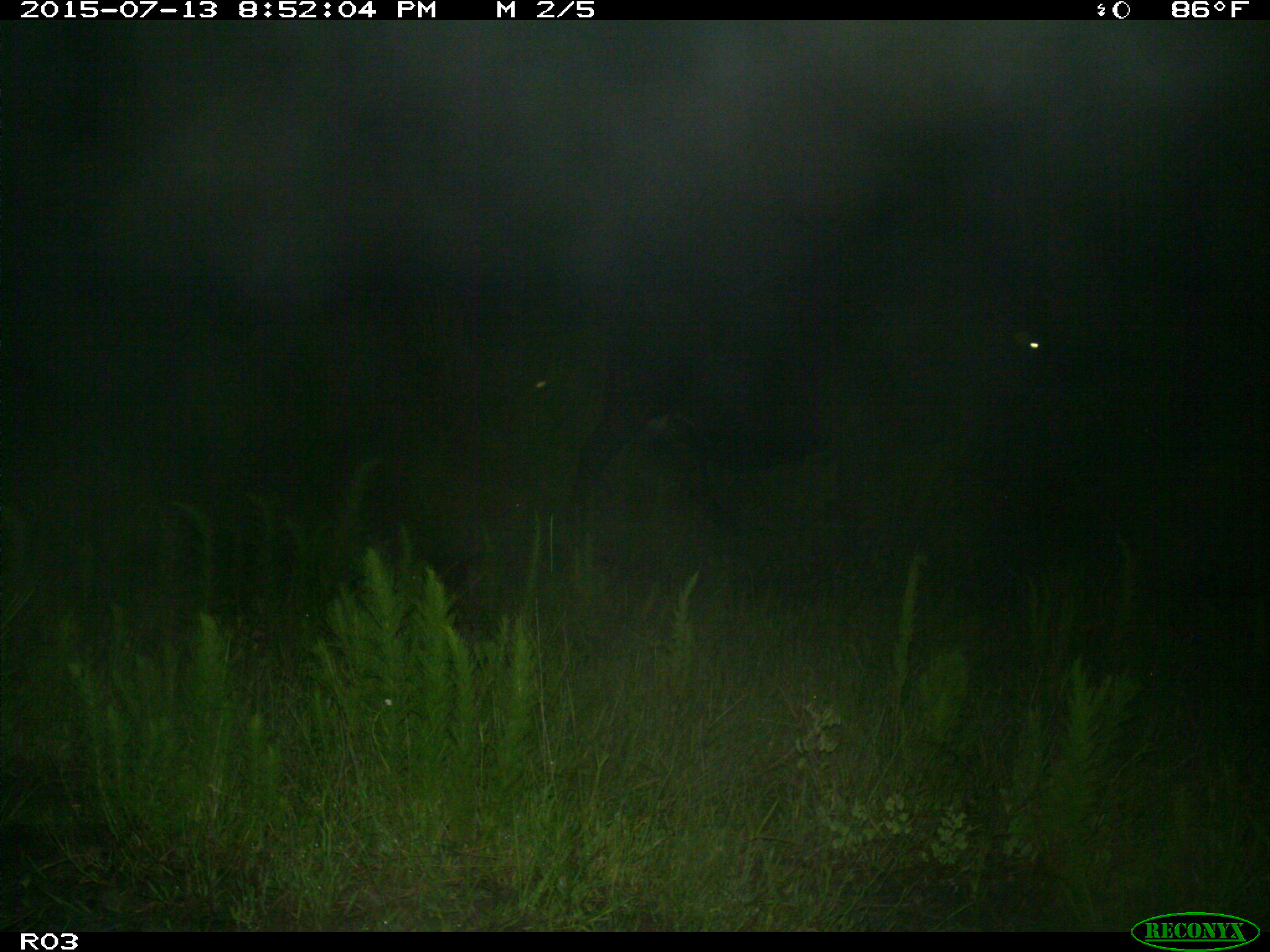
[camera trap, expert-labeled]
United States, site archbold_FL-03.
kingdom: Animalia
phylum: Chordata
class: Mammalia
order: Artiodactyla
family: Bovidae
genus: Bos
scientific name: Bos taurus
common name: domestic cow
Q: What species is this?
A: Bos taurus (domestic cow).